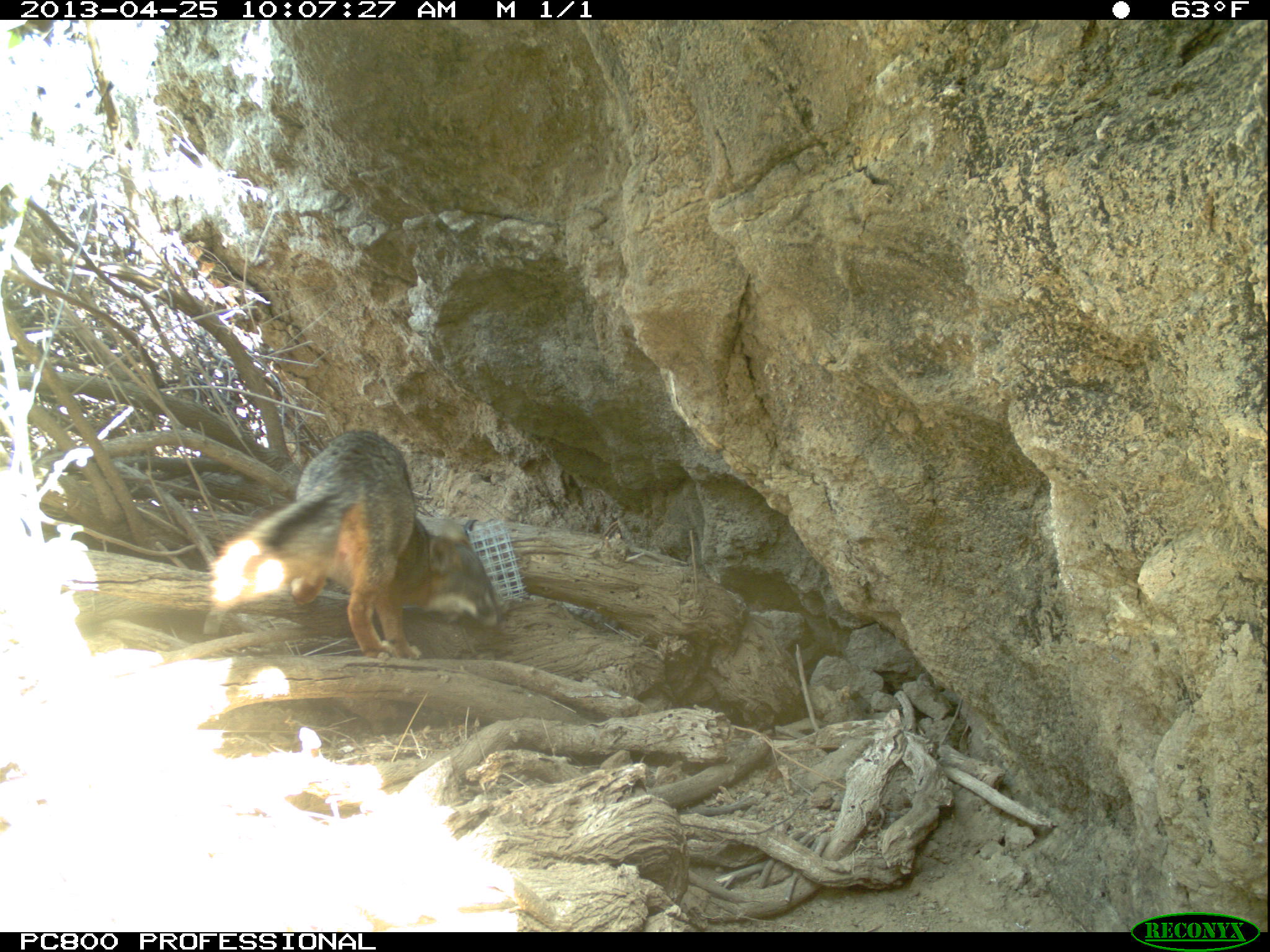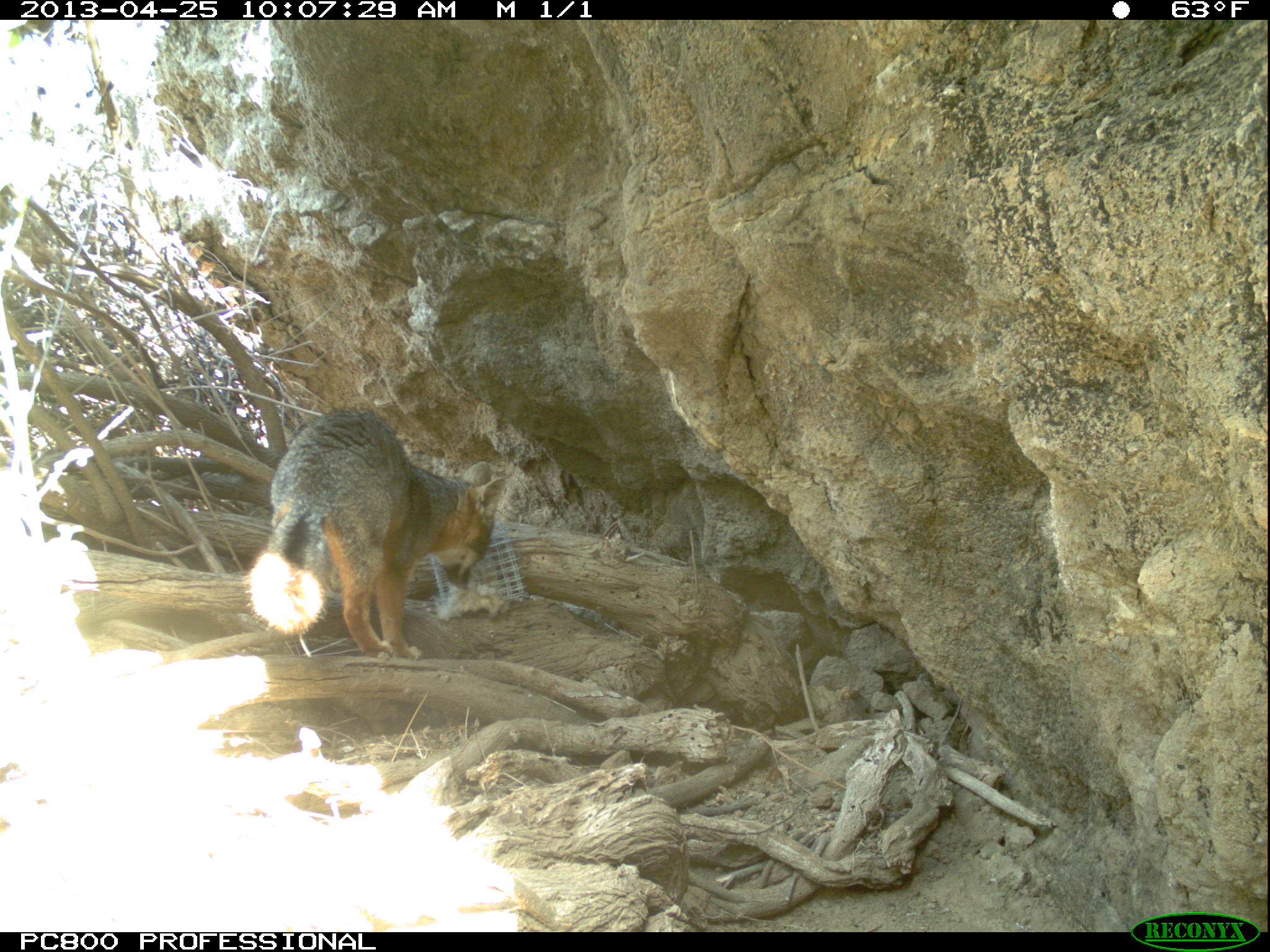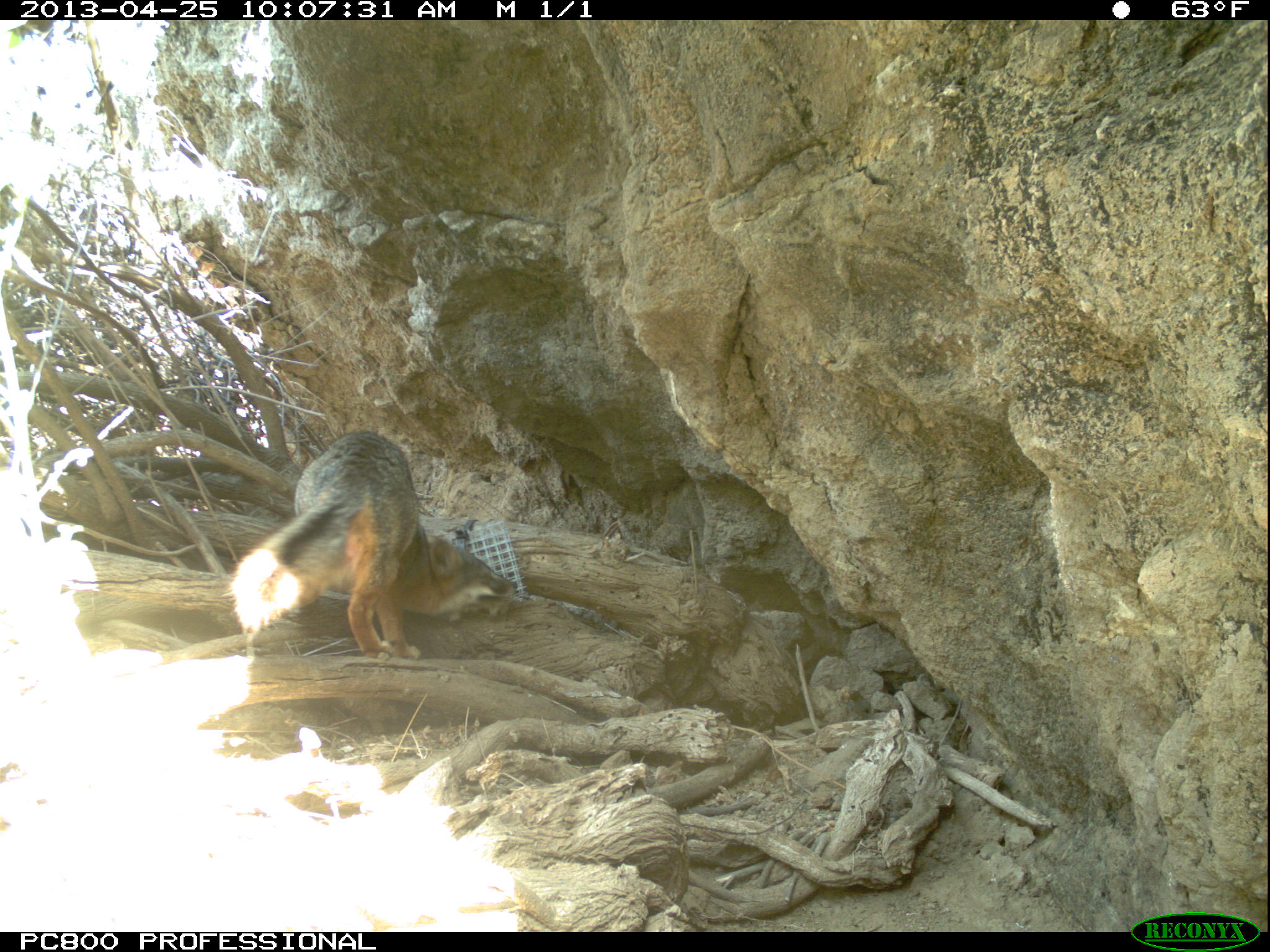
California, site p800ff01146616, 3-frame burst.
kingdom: Animalia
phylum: Chordata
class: Mammalia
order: Carnivora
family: Canidae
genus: Urocyon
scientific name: Urocyon littoralis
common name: island fox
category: fox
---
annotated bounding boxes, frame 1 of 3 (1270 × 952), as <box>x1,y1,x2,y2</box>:
fox: <box>208,428,499,659</box>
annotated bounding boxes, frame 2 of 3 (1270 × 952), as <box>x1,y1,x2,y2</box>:
fox: <box>243,410,505,653</box>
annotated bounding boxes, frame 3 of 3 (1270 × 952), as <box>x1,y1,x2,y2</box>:
fox: <box>227,433,518,658</box>